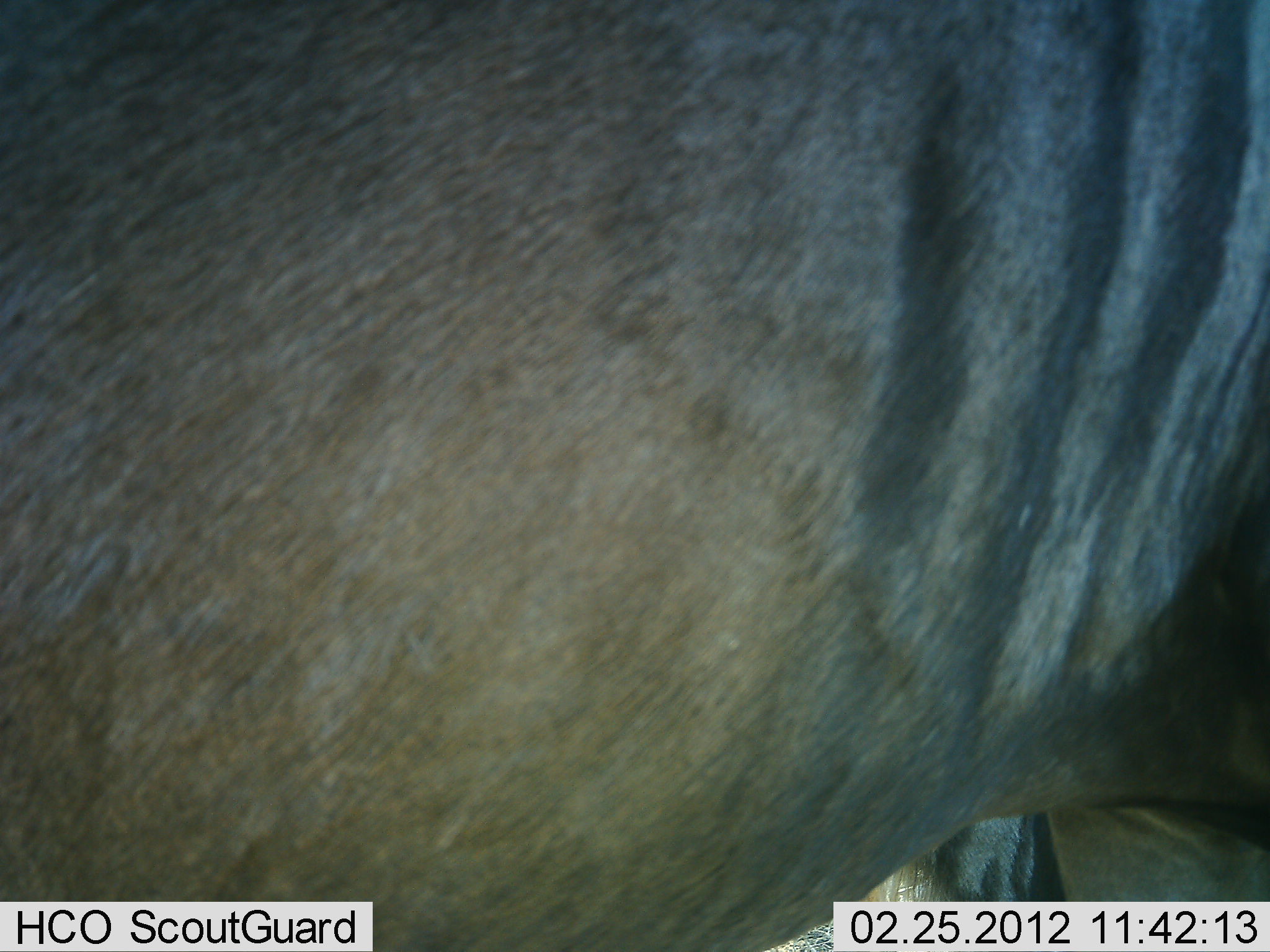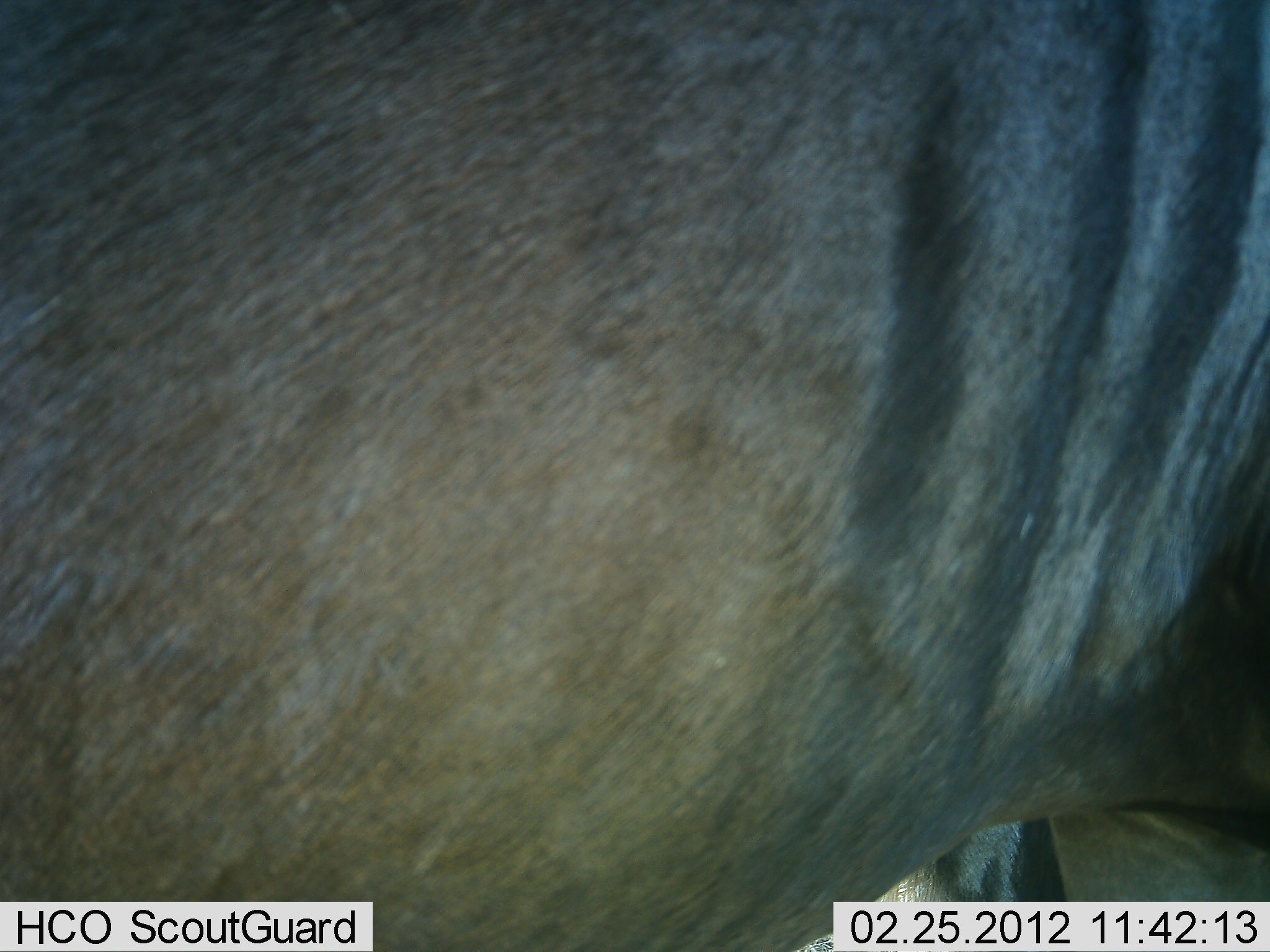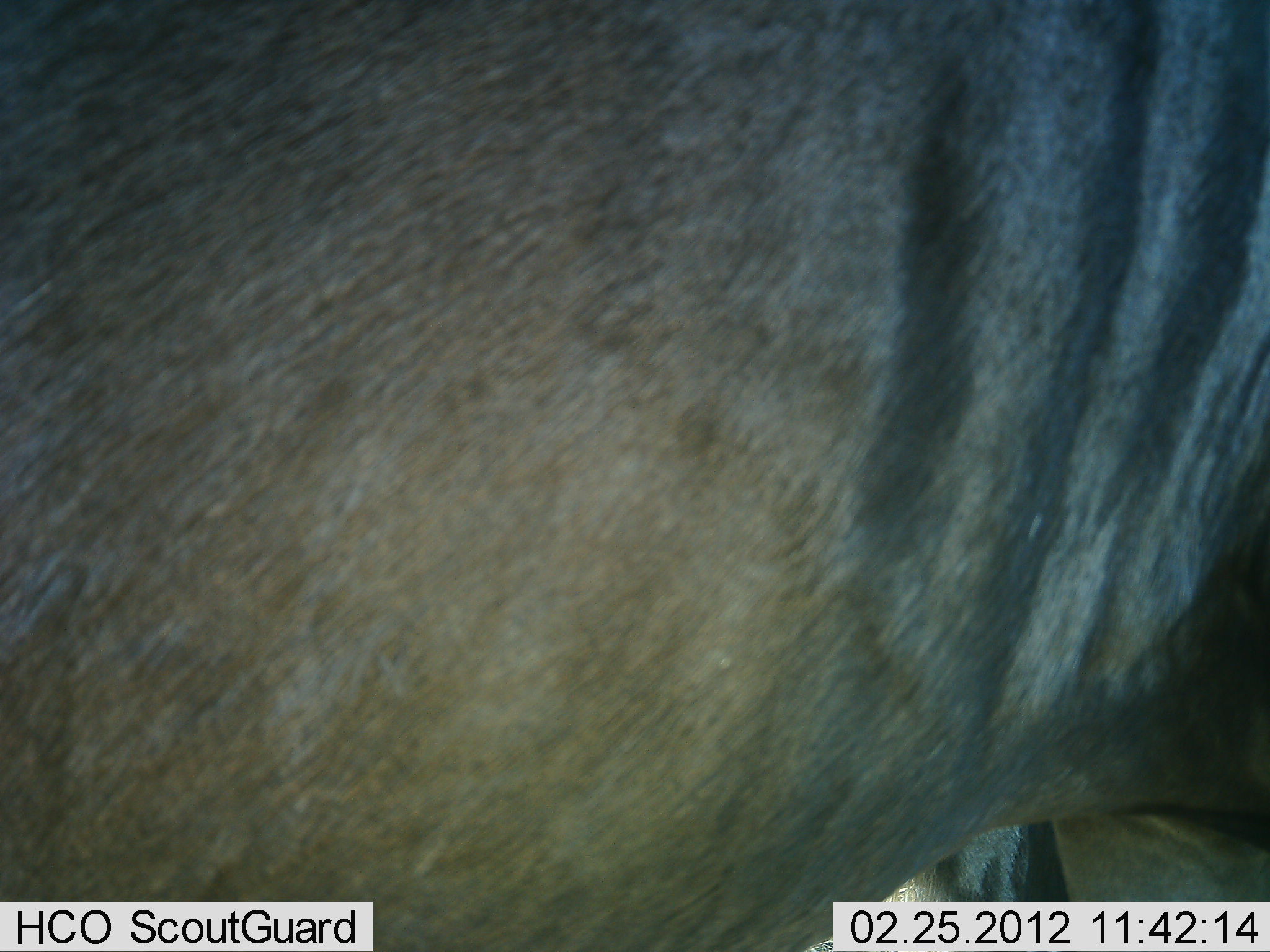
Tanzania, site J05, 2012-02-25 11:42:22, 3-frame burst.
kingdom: Animalia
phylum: Chordata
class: Mammalia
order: Artiodactyla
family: Bovidae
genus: Connochaetes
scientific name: Connochaetes taurinus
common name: blue wildebeest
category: wildebeest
Wildebeest (blue wildebeest) (Connochaetes taurinus), count 1. Behavior (volunteer vote fractions): standing 95%, resting 11%, moving 5%, interacting 0%. Young present (vote fraction): 0%. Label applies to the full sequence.